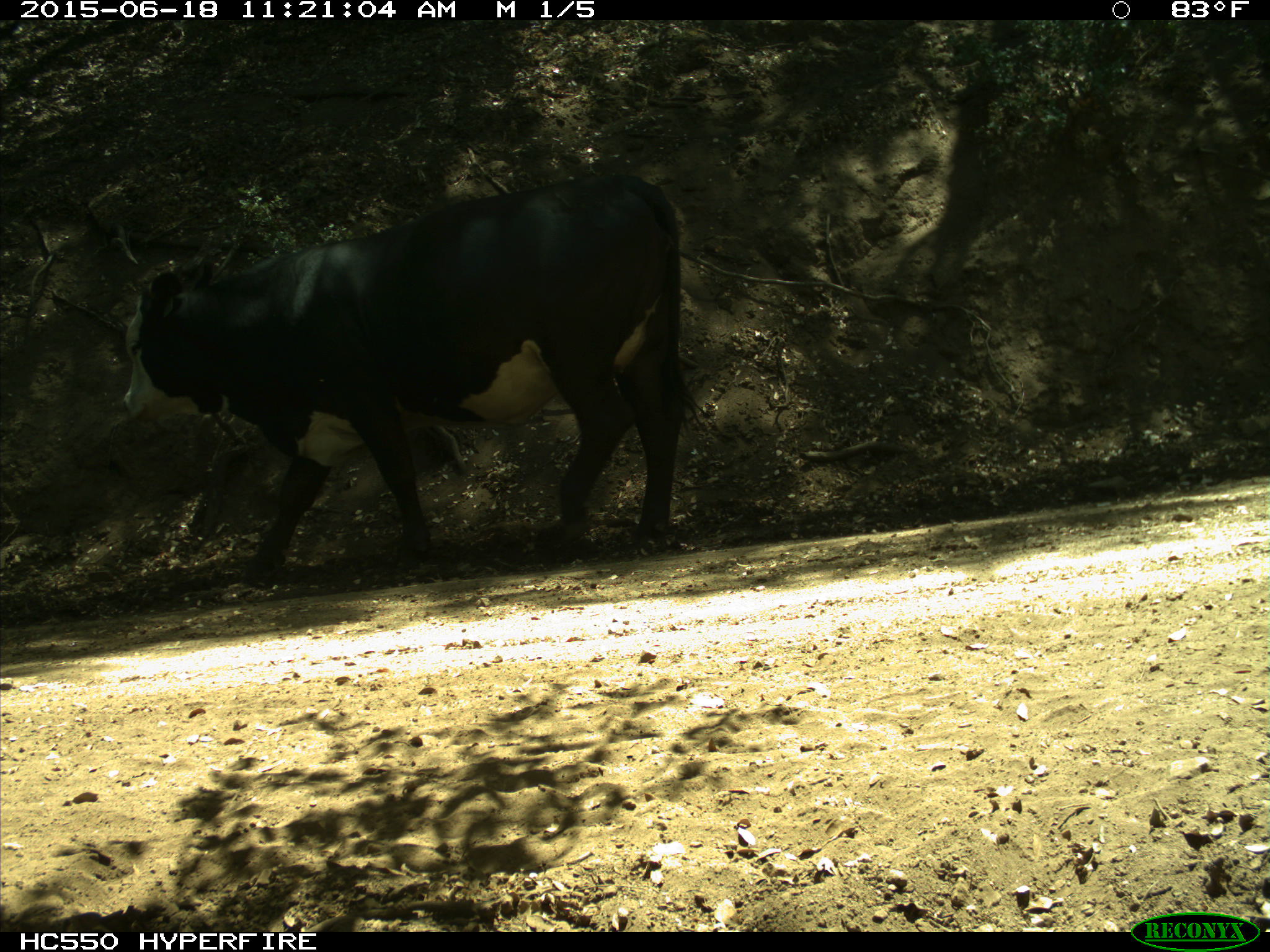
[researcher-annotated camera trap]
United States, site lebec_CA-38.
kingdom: Animalia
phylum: Chordata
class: Mammalia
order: Artiodactyla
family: Bovidae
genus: Bos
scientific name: Bos taurus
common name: domestic cow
Bos taurus (domestic cow).